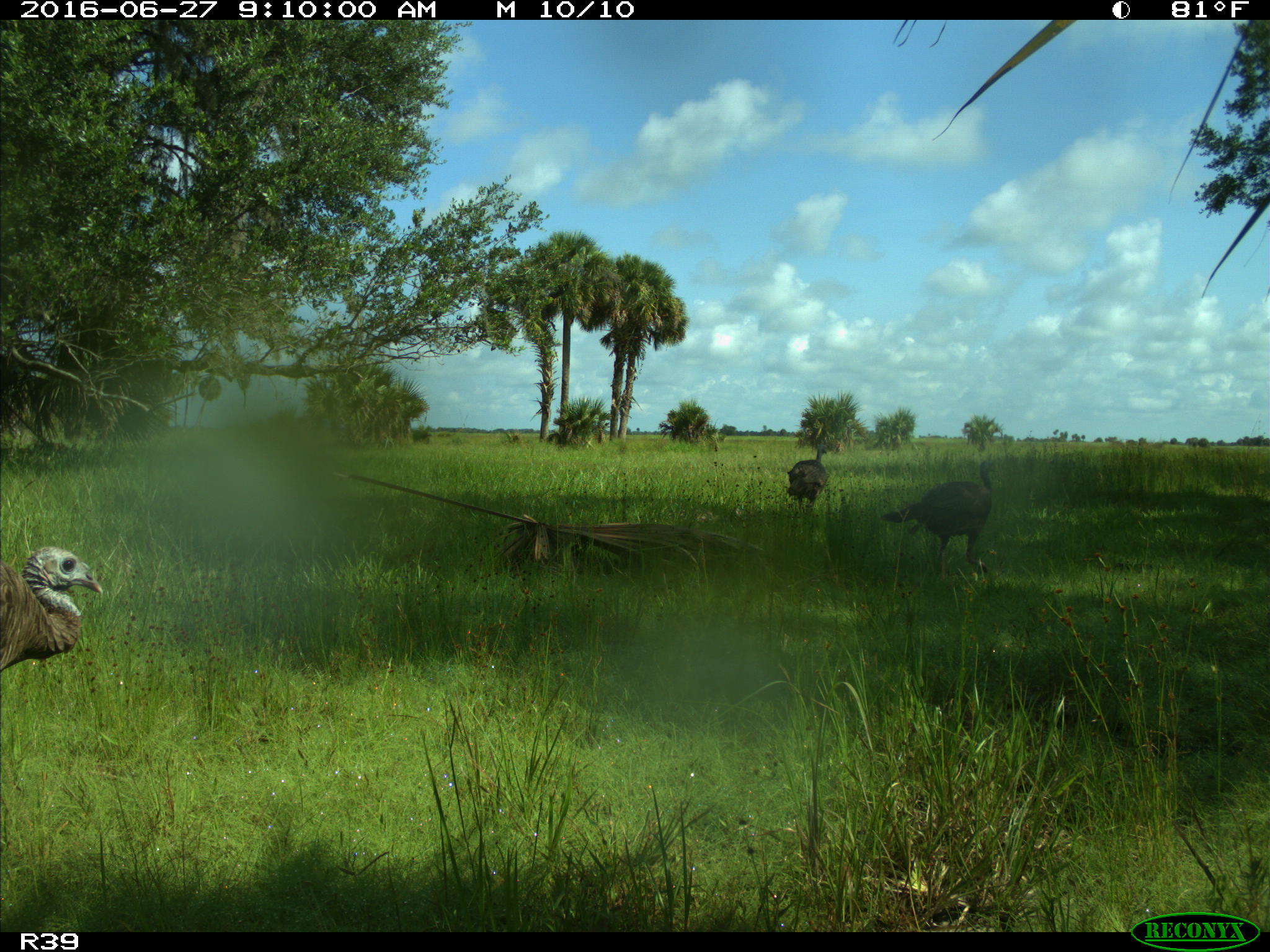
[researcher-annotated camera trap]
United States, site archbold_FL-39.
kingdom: Animalia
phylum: Chordata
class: Aves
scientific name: Aves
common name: birds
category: unidentified bird